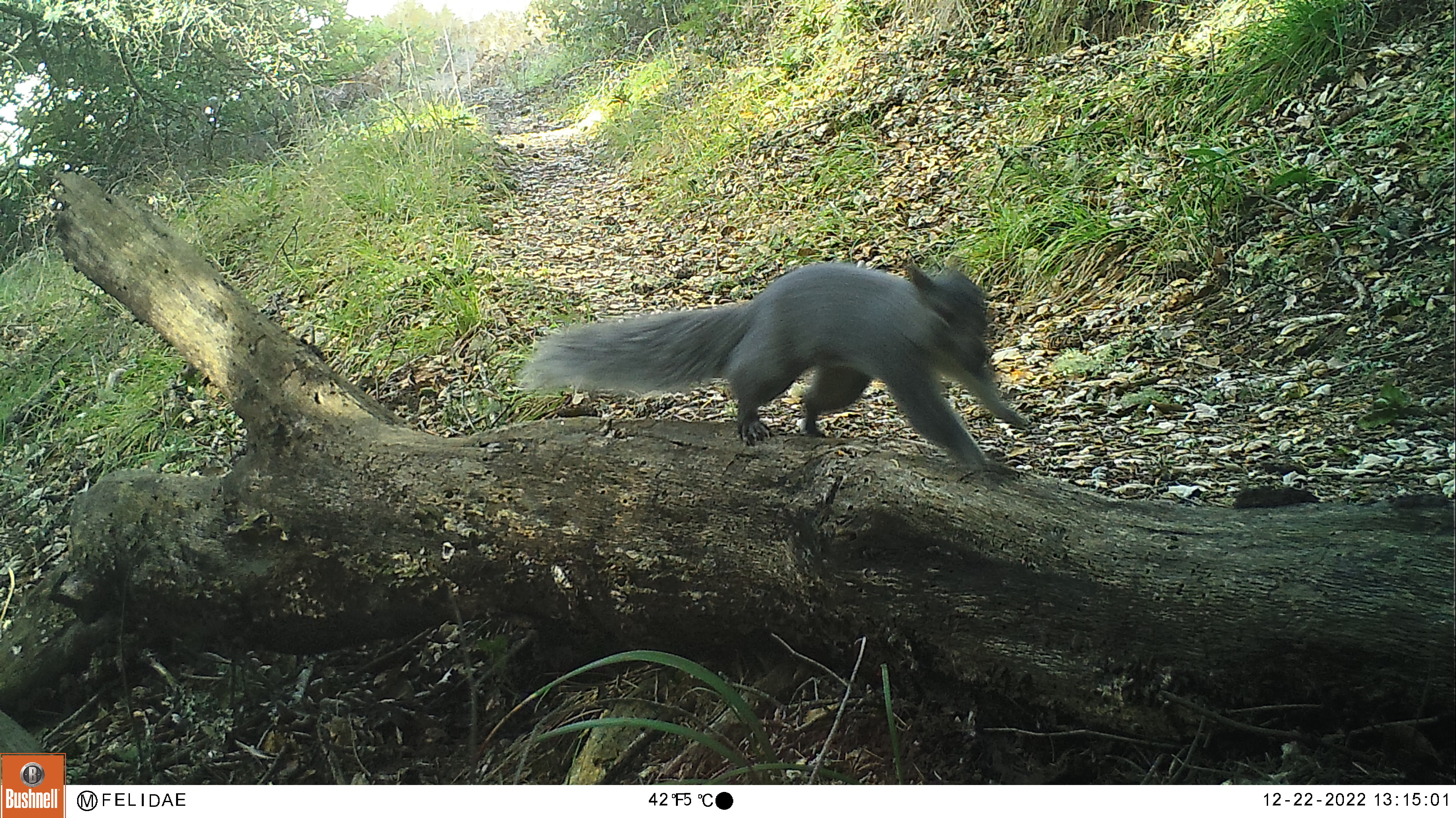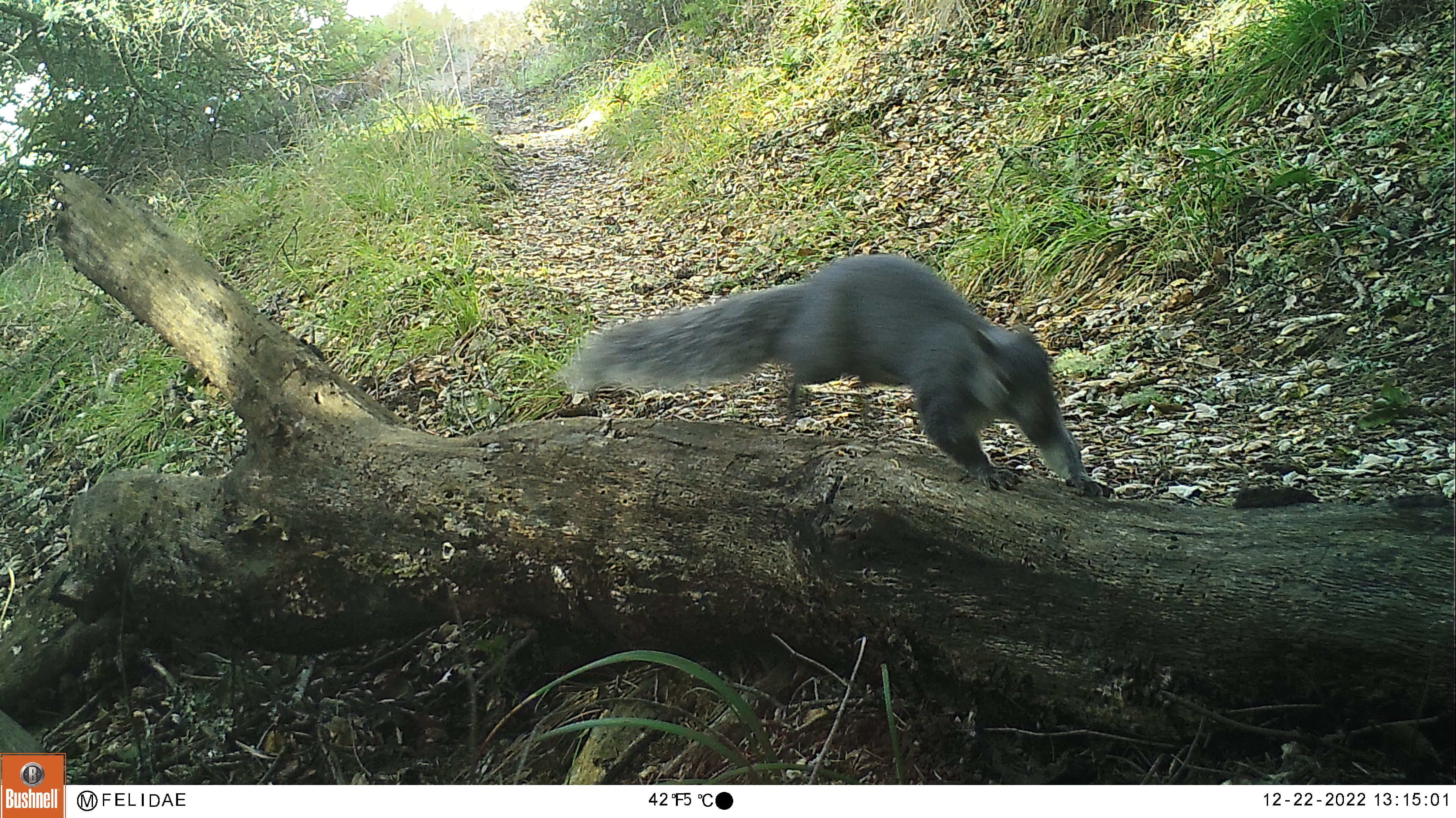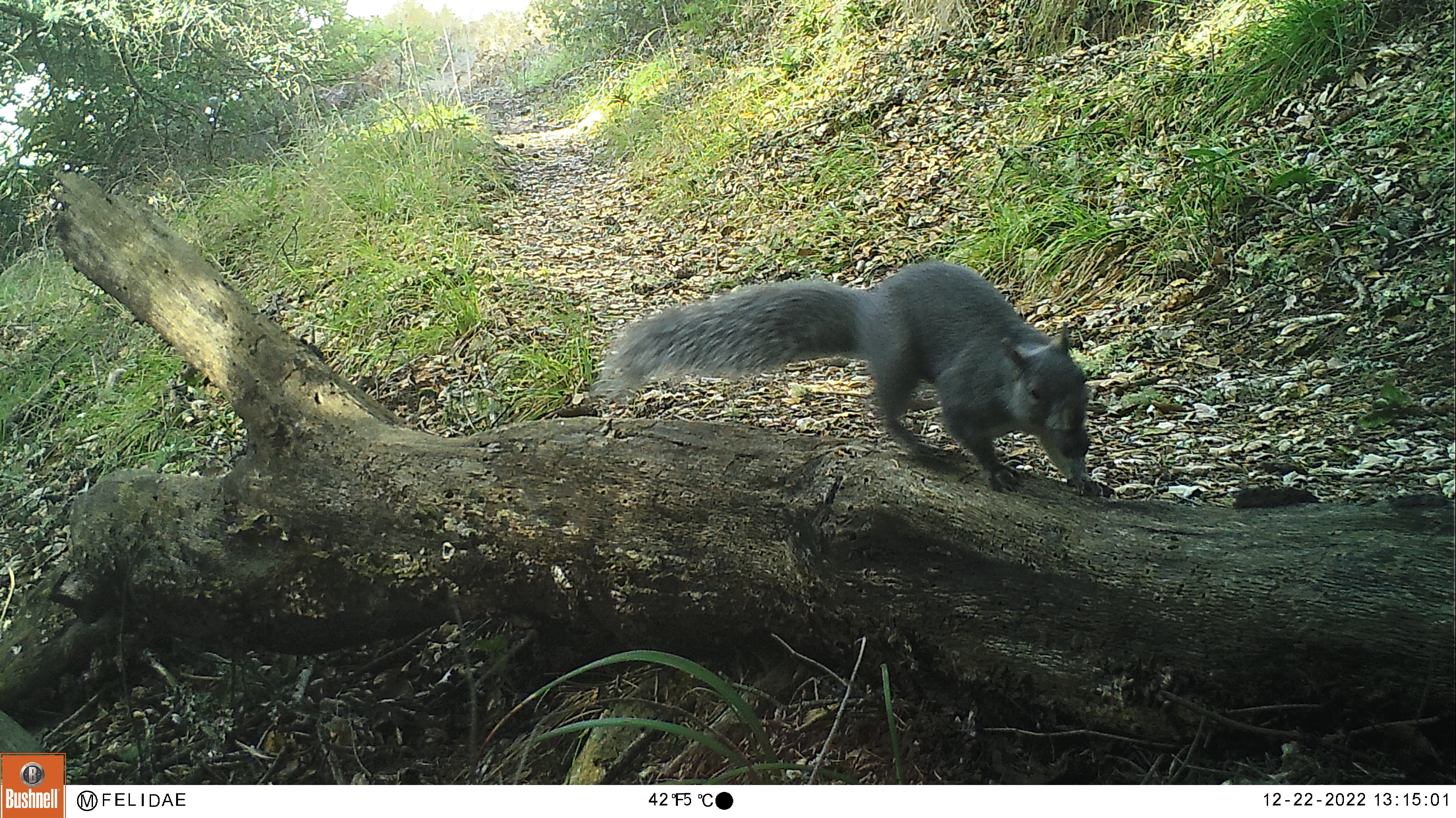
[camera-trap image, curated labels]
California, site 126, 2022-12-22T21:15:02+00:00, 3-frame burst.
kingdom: Animalia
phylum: Chordata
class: Mammalia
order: Rodentia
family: Sciuridae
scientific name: Sciuridae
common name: squirrel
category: unknown squirrel